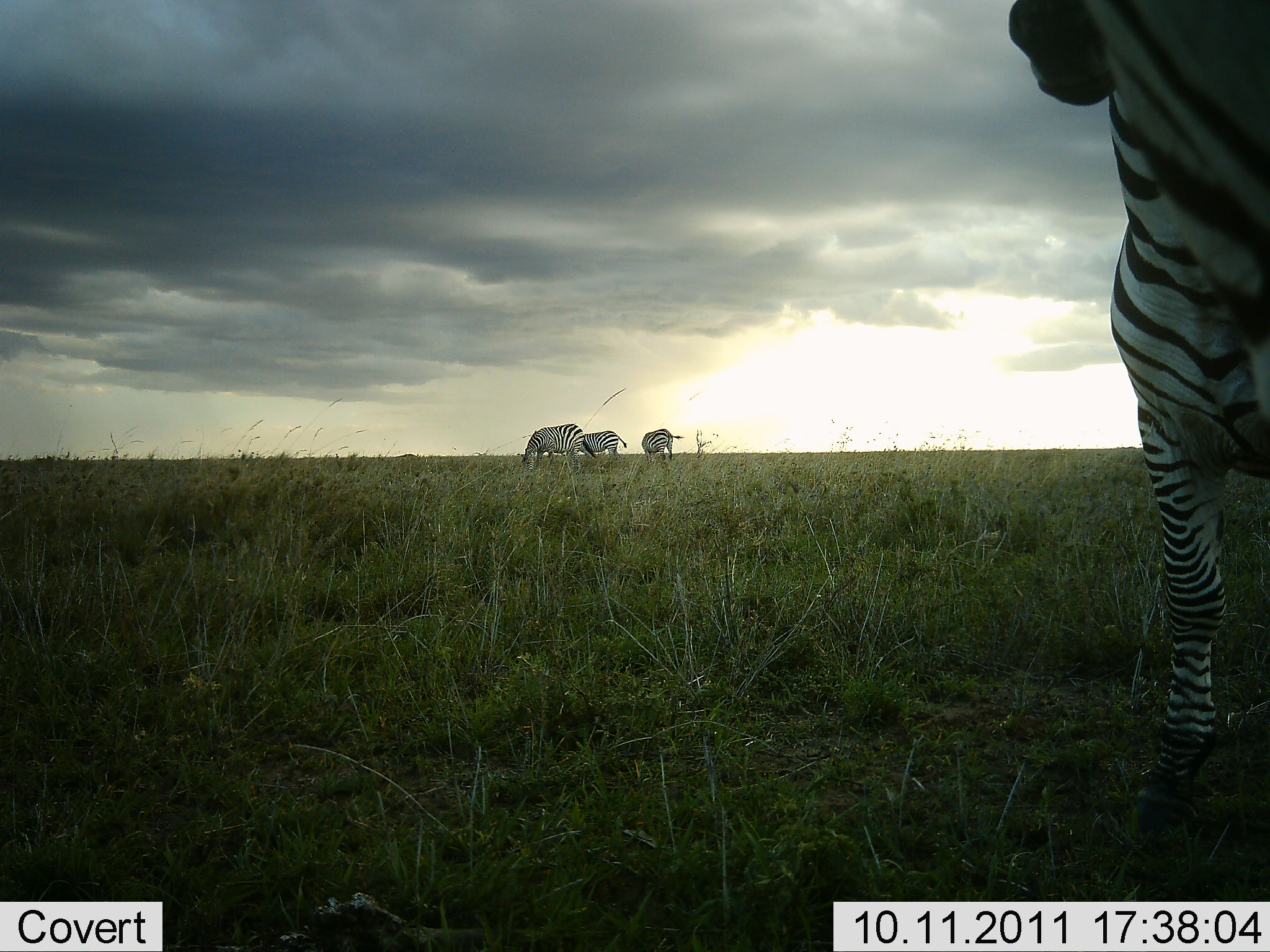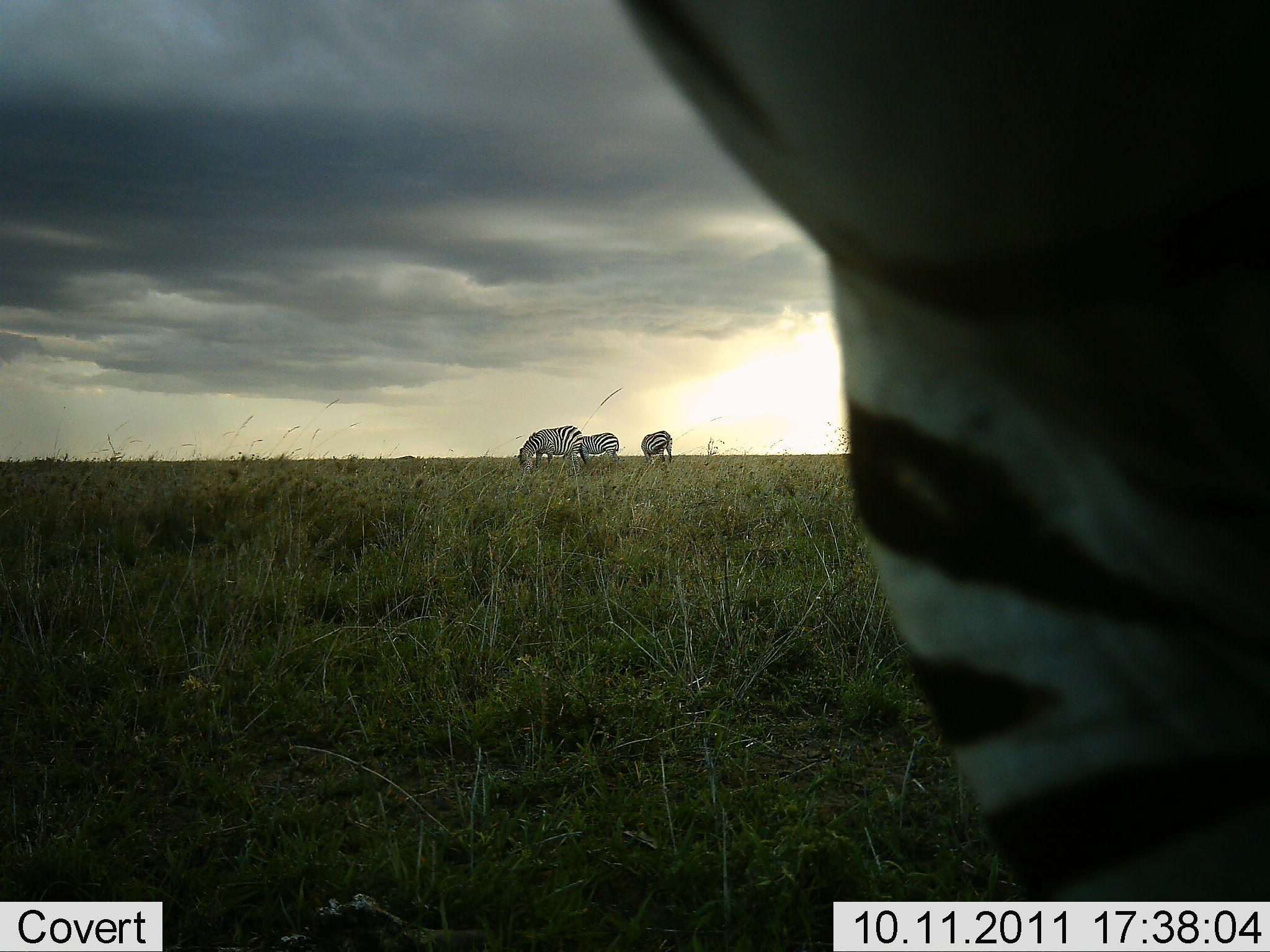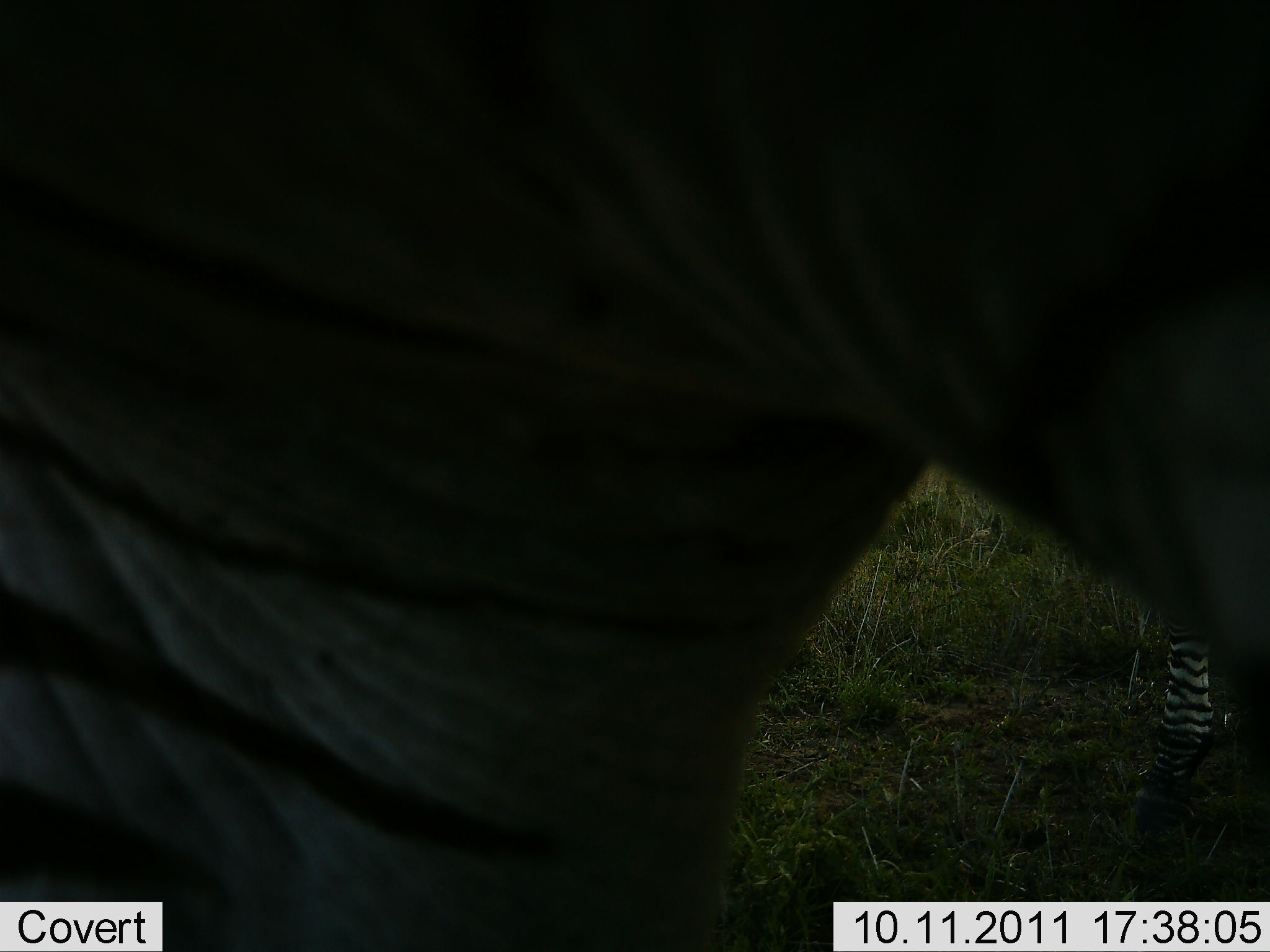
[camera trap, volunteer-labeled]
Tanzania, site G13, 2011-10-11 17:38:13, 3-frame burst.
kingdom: Animalia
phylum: Chordata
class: Mammalia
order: Perissodactyla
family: Equidae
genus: Equus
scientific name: Equus quagga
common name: plains zebra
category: zebra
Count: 4.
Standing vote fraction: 55%.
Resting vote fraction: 0%.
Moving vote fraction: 55%.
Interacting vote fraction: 0%.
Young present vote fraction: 0%.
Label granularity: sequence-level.